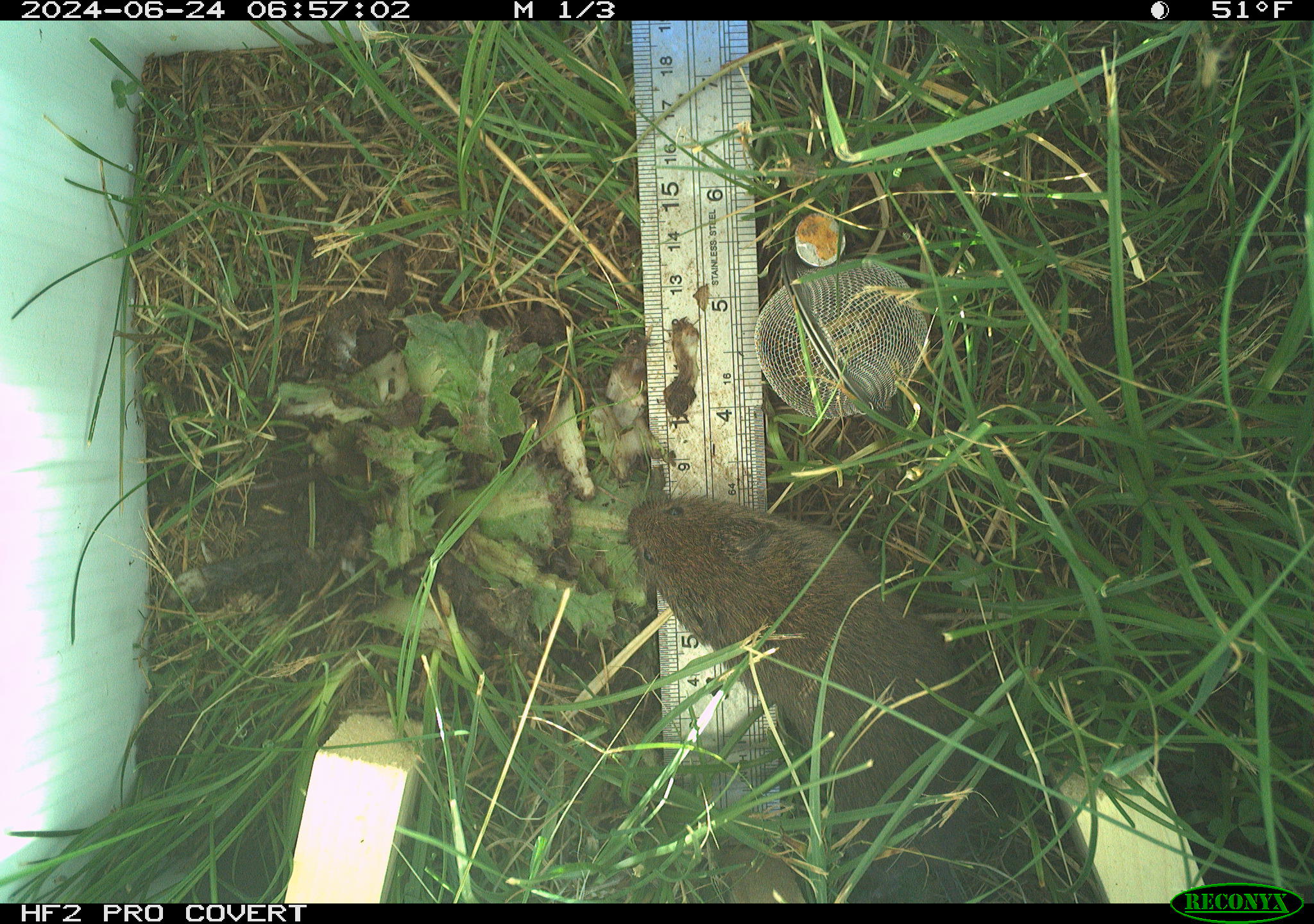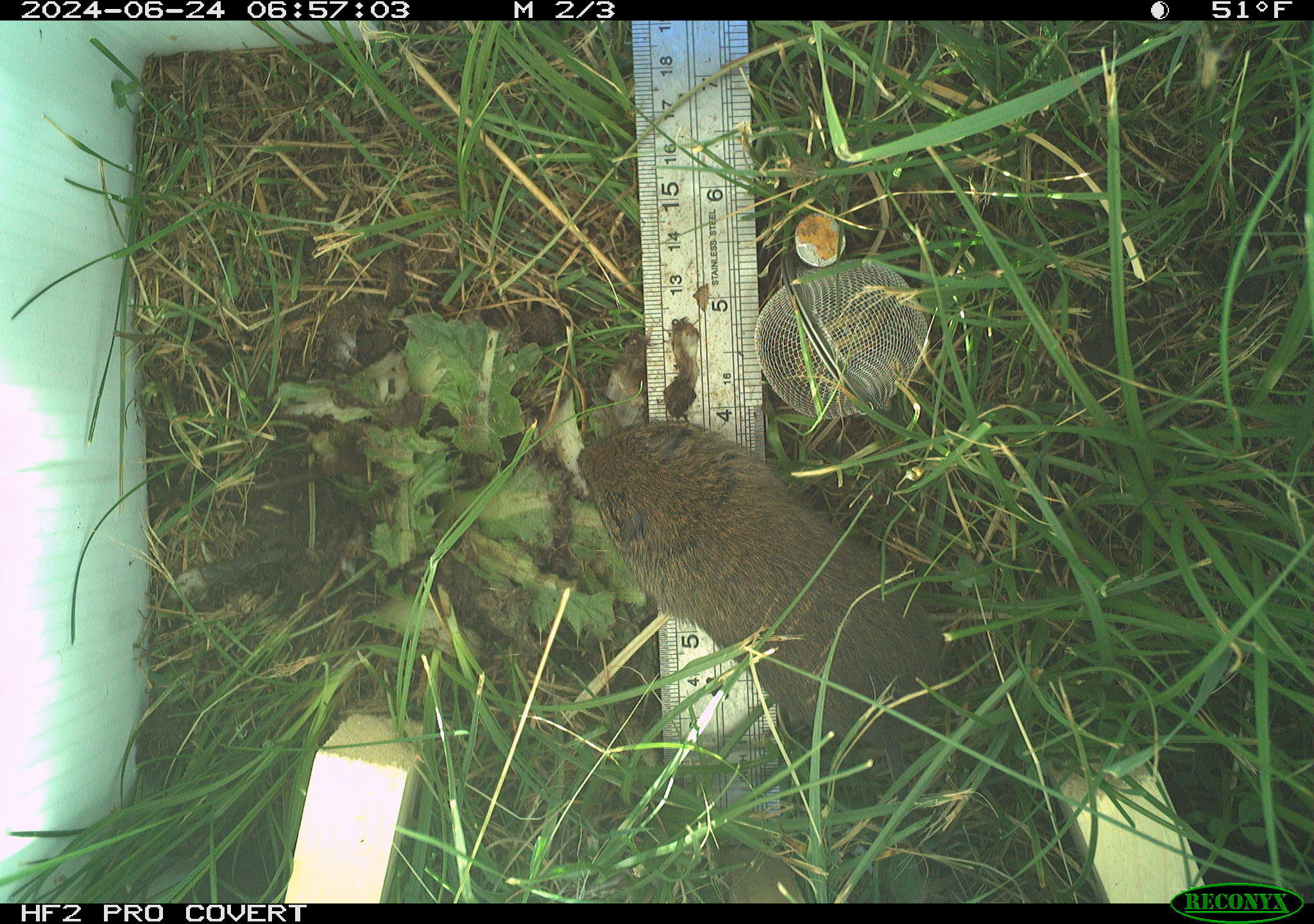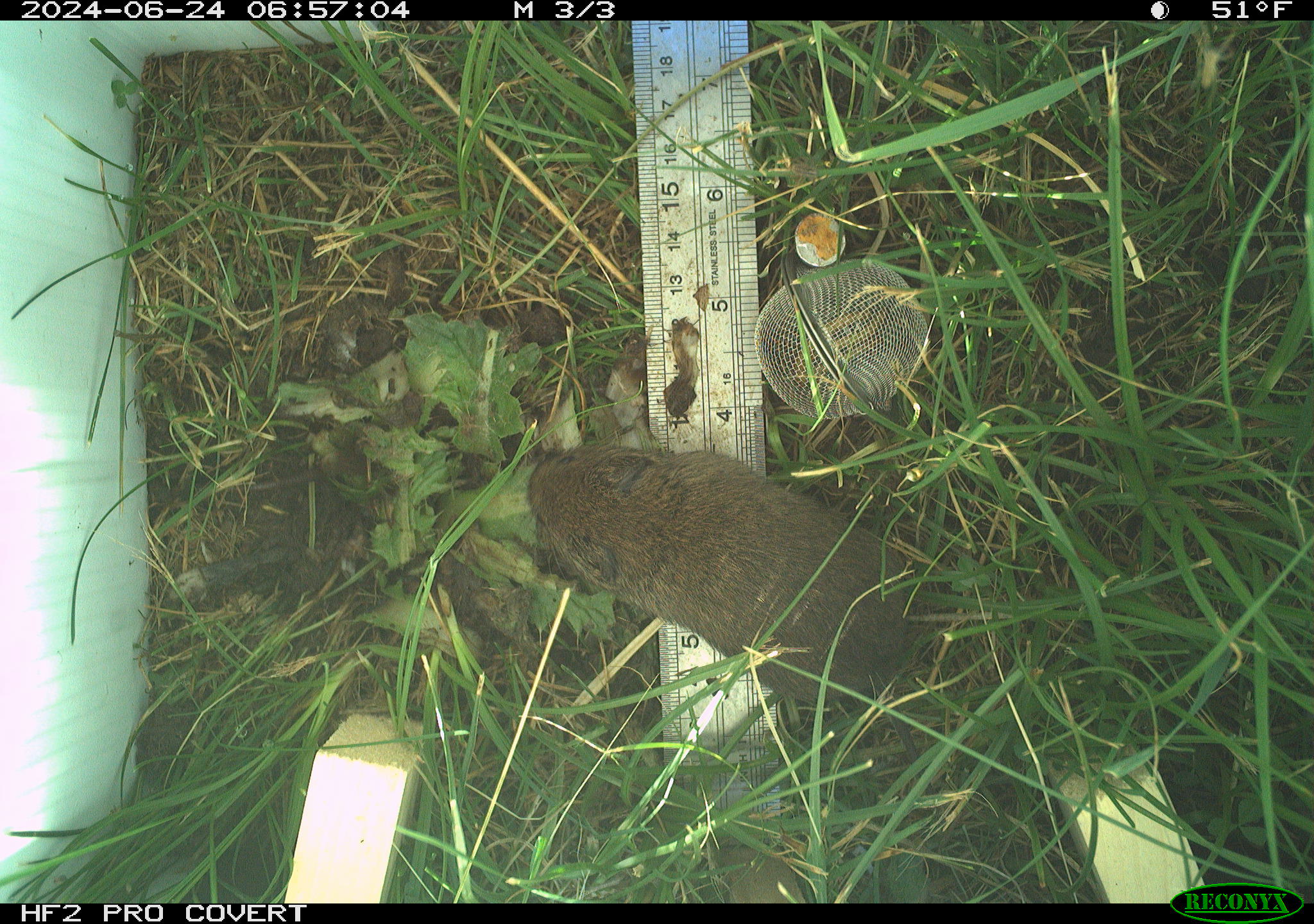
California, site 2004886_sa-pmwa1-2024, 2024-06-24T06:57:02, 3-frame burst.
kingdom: Animalia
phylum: Chordata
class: Mammalia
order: Rodentia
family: Cricetidae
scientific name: Arvicolinae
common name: voles, lemmings, and muskrats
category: arvicolinae subfamily